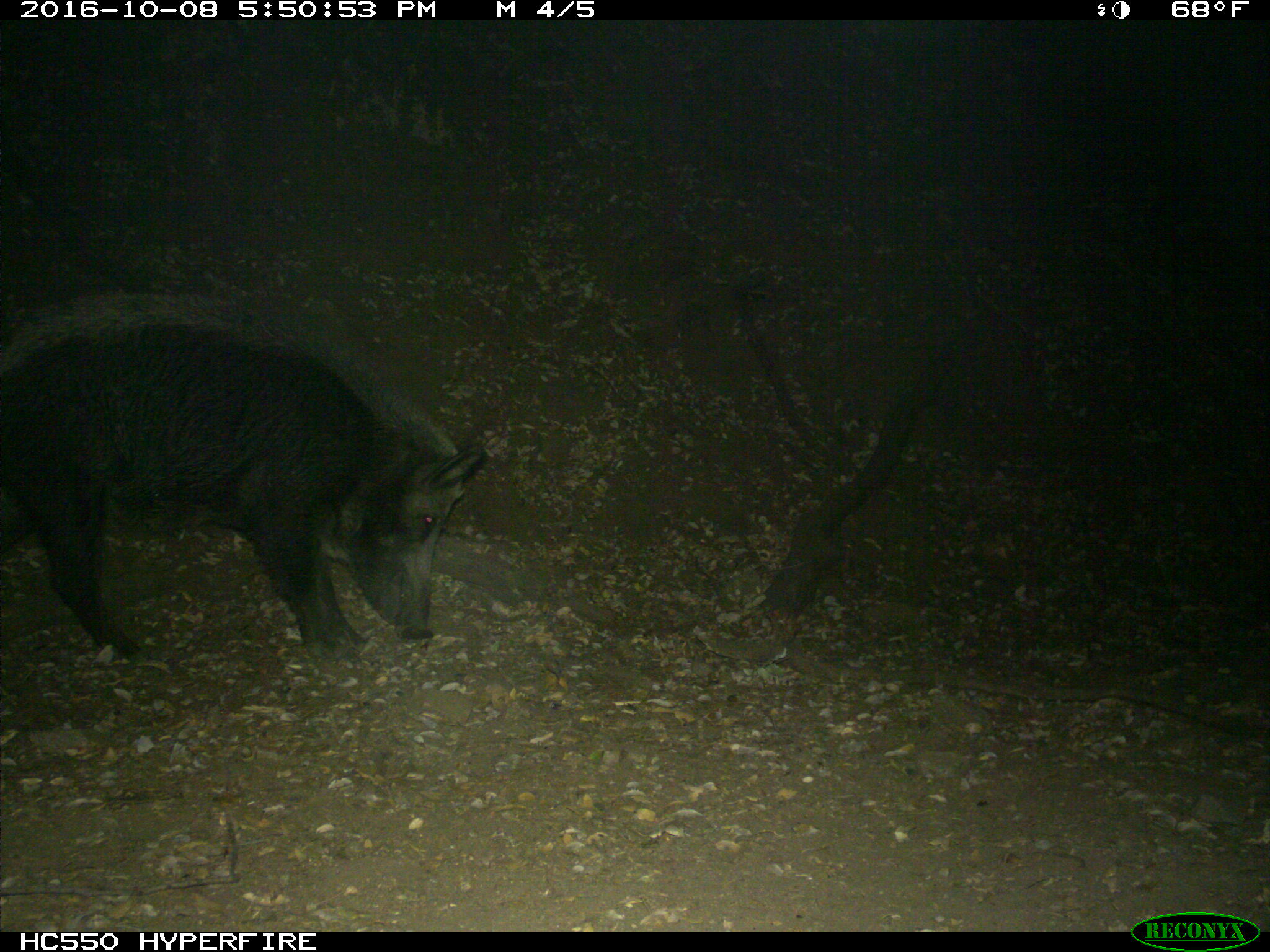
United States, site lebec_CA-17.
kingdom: Animalia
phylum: Chordata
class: Mammalia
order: Artiodactyla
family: Suidae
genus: Sus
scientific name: Sus scrofa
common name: wild boar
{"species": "Sus scrofa (wild boar)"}